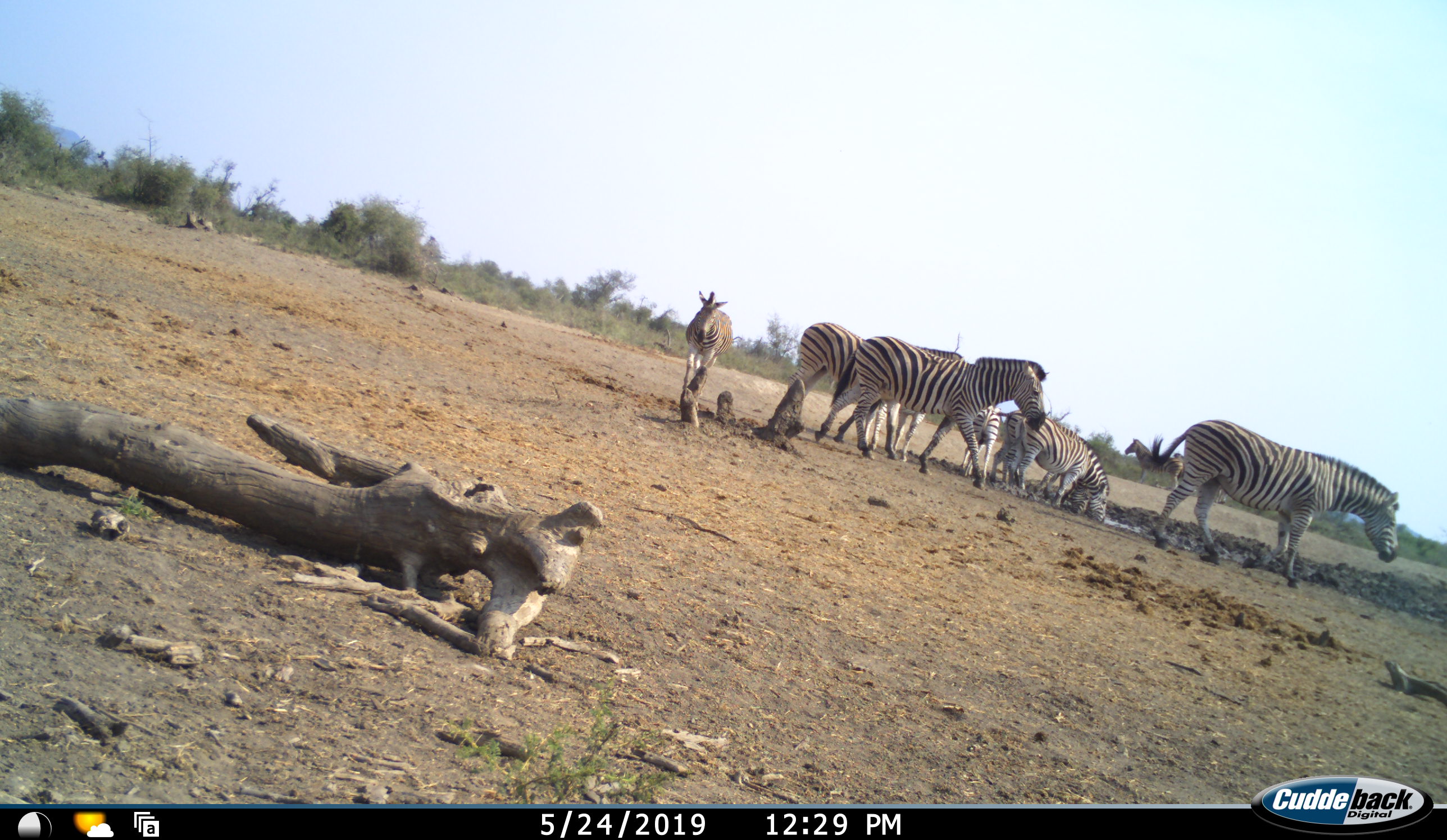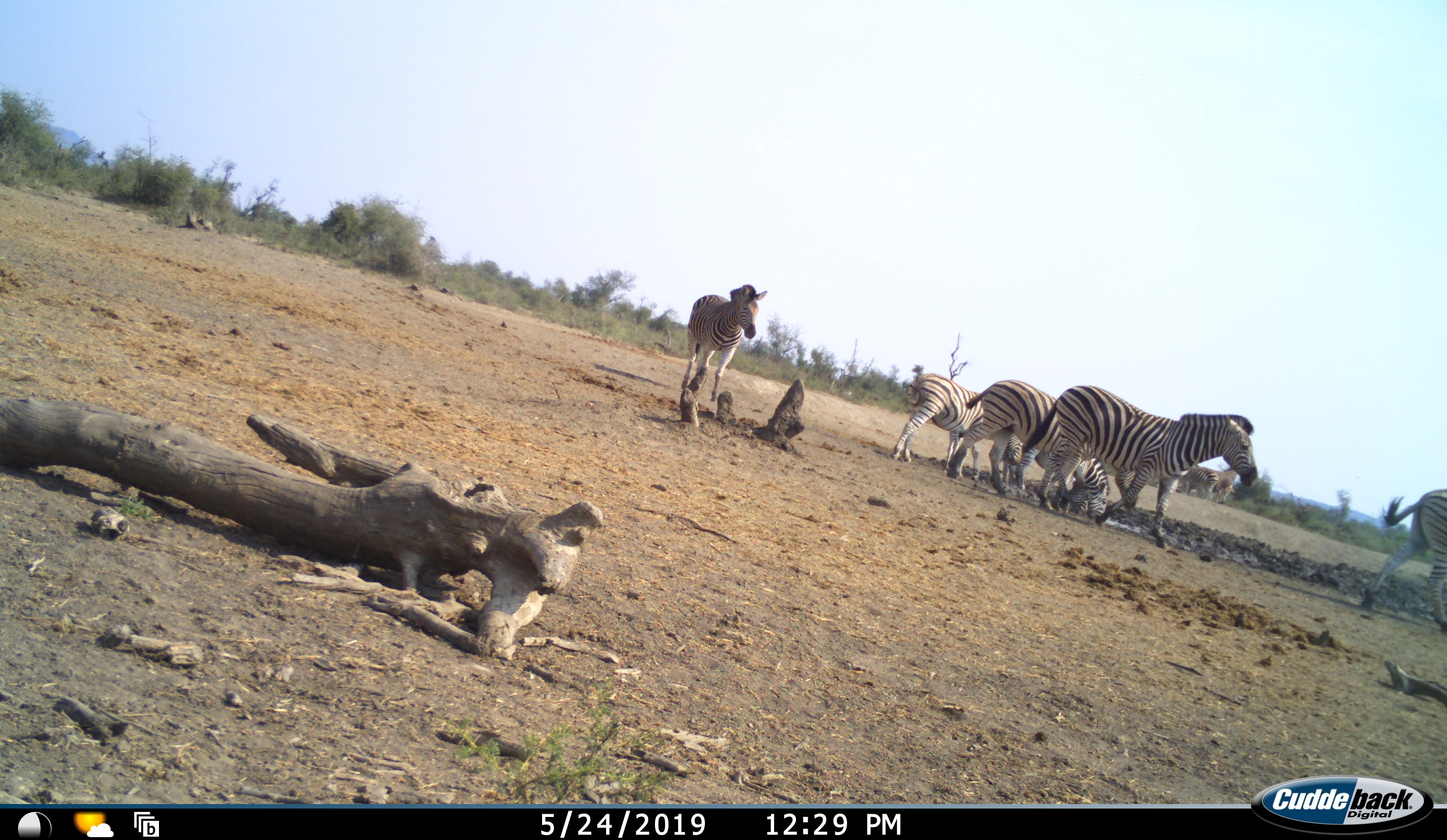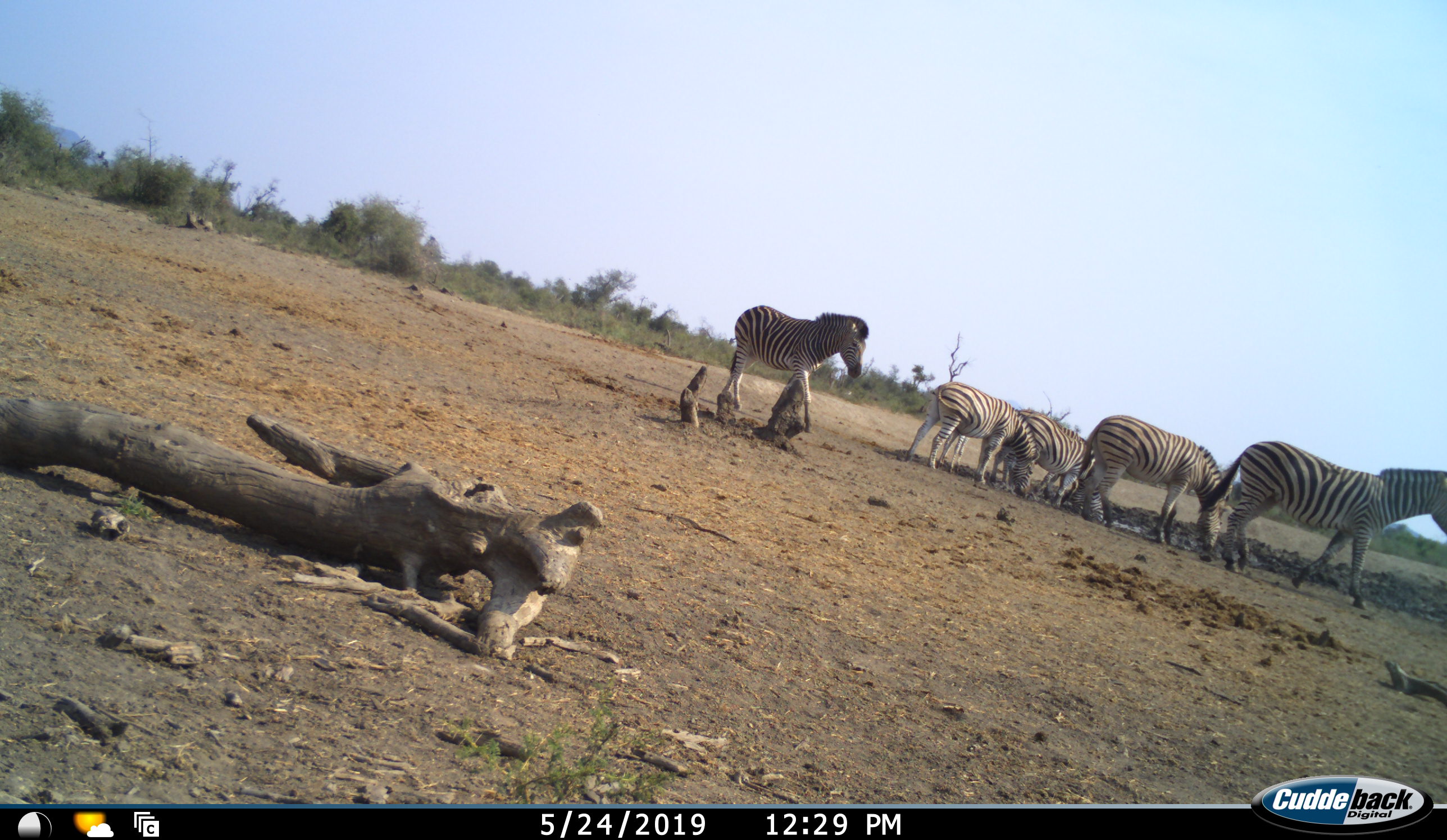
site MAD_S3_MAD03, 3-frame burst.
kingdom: Animalia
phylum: Chordata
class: Mammalia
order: Perissodactyla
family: Equidae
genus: Equus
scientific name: Equus quagga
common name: plains zebra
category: zebraplains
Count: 9.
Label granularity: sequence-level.